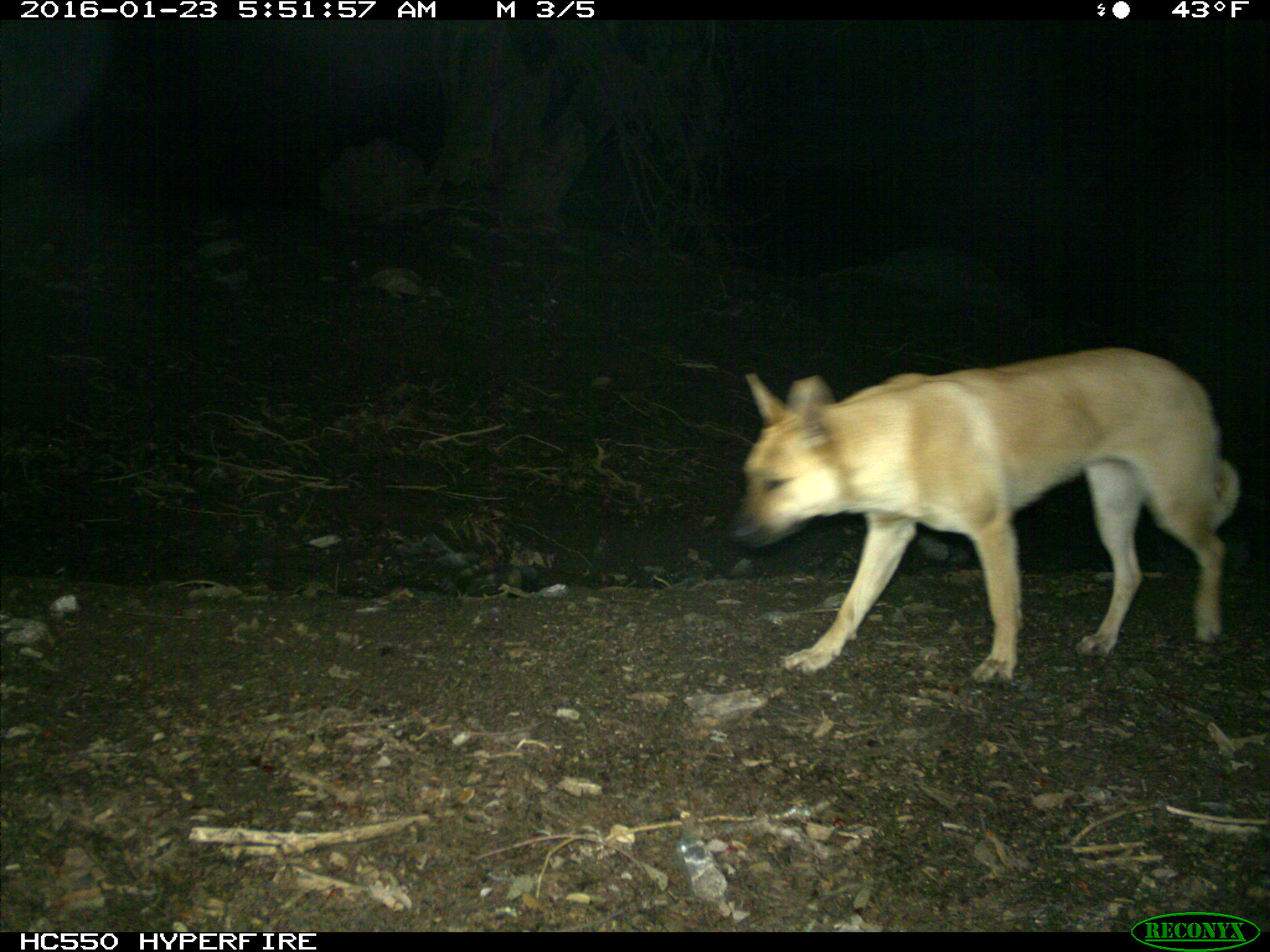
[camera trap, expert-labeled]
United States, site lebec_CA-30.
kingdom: Animalia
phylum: Chordata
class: Mammalia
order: Carnivora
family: Canidae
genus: Canis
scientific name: Canis familiaris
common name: domestic dog